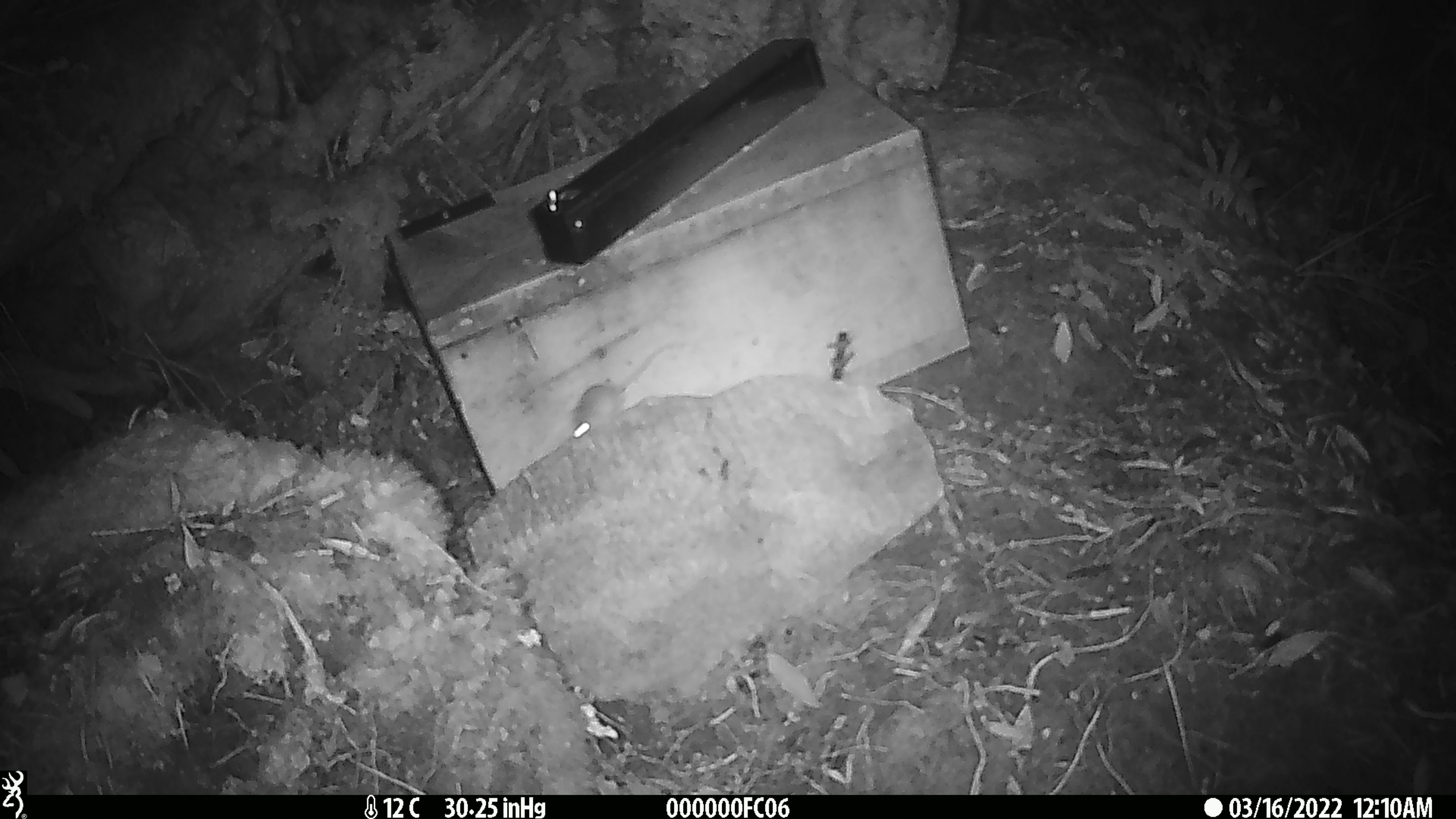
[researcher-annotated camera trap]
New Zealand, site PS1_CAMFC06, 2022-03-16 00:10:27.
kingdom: Animalia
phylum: Chordata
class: Mammalia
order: Rodentia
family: Muridae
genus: Mus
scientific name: Mus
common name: mouse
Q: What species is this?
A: Mouse (Mus).